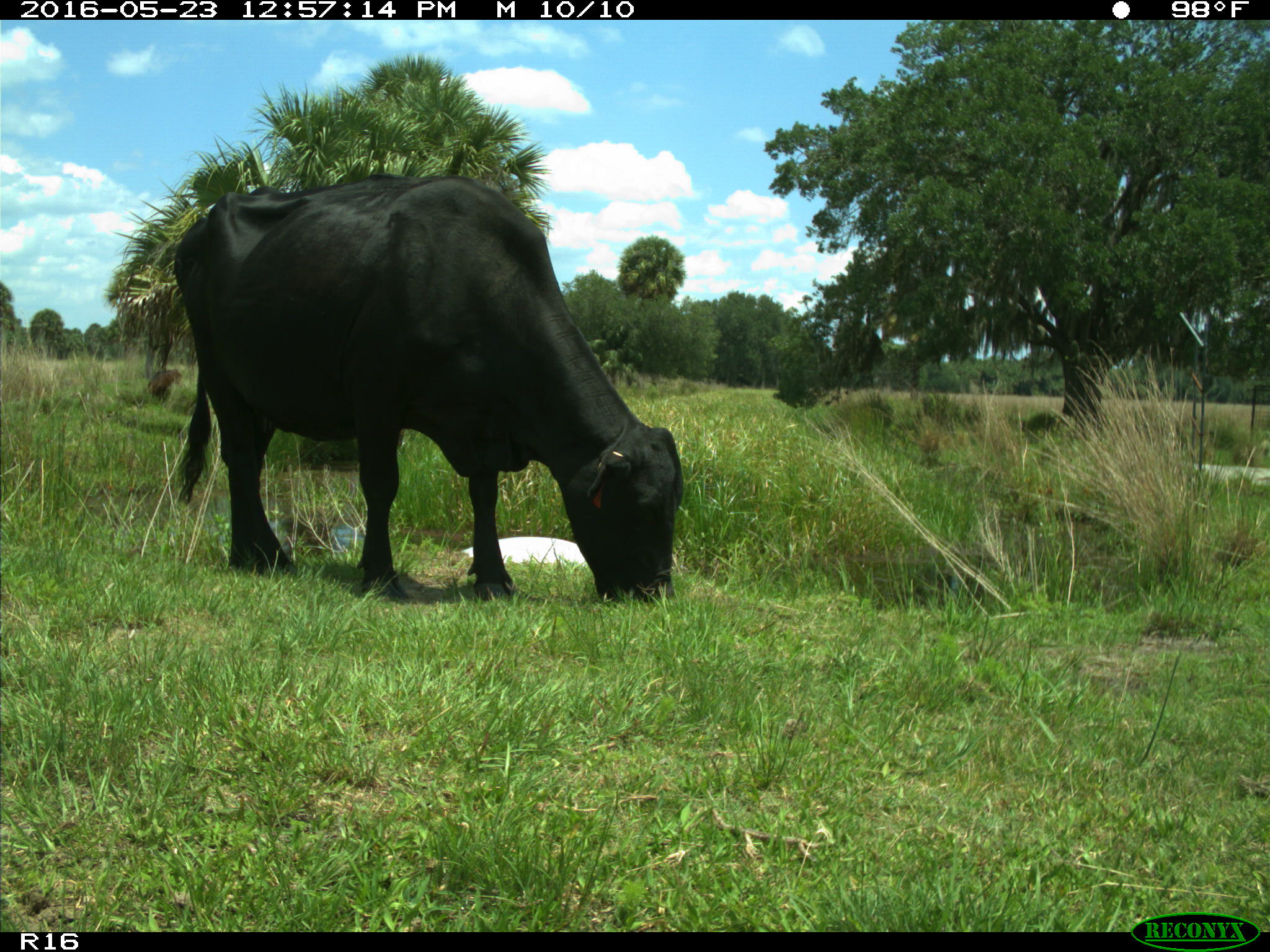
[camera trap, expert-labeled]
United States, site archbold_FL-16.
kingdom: Animalia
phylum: Chordata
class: Mammalia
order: Artiodactyla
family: Bovidae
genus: Bos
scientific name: Bos taurus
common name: domestic cow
Bos taurus (domestic cow).